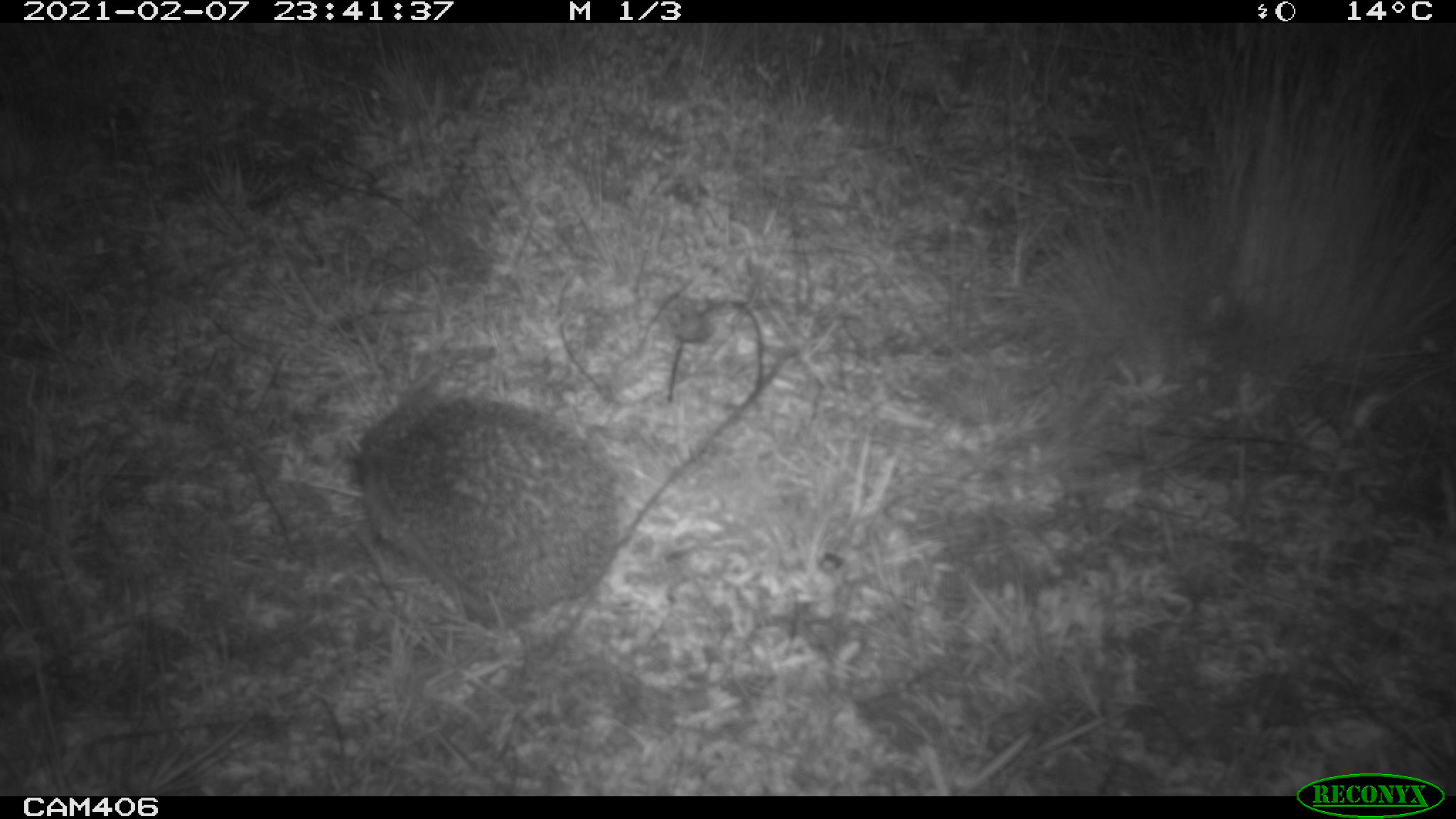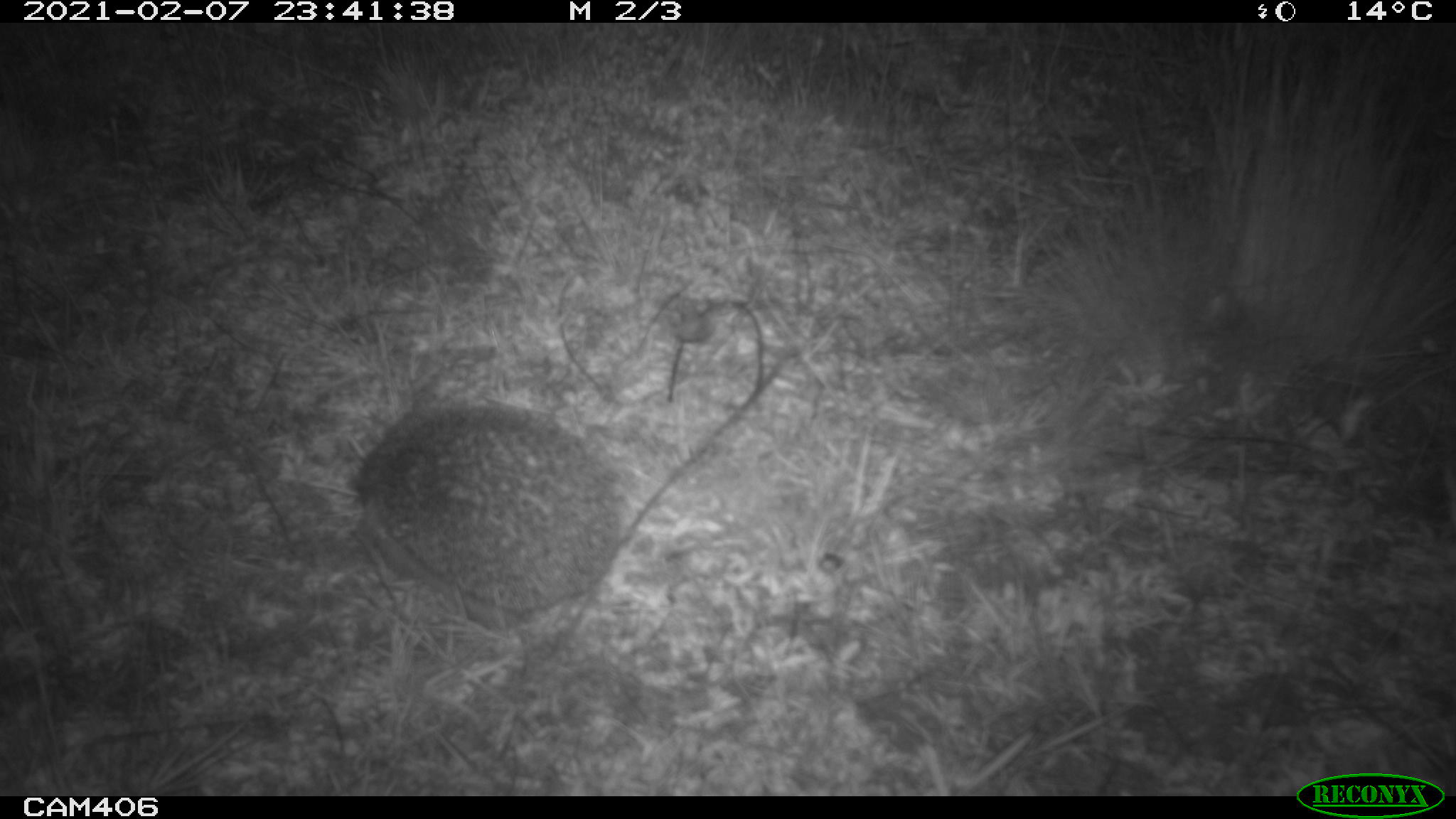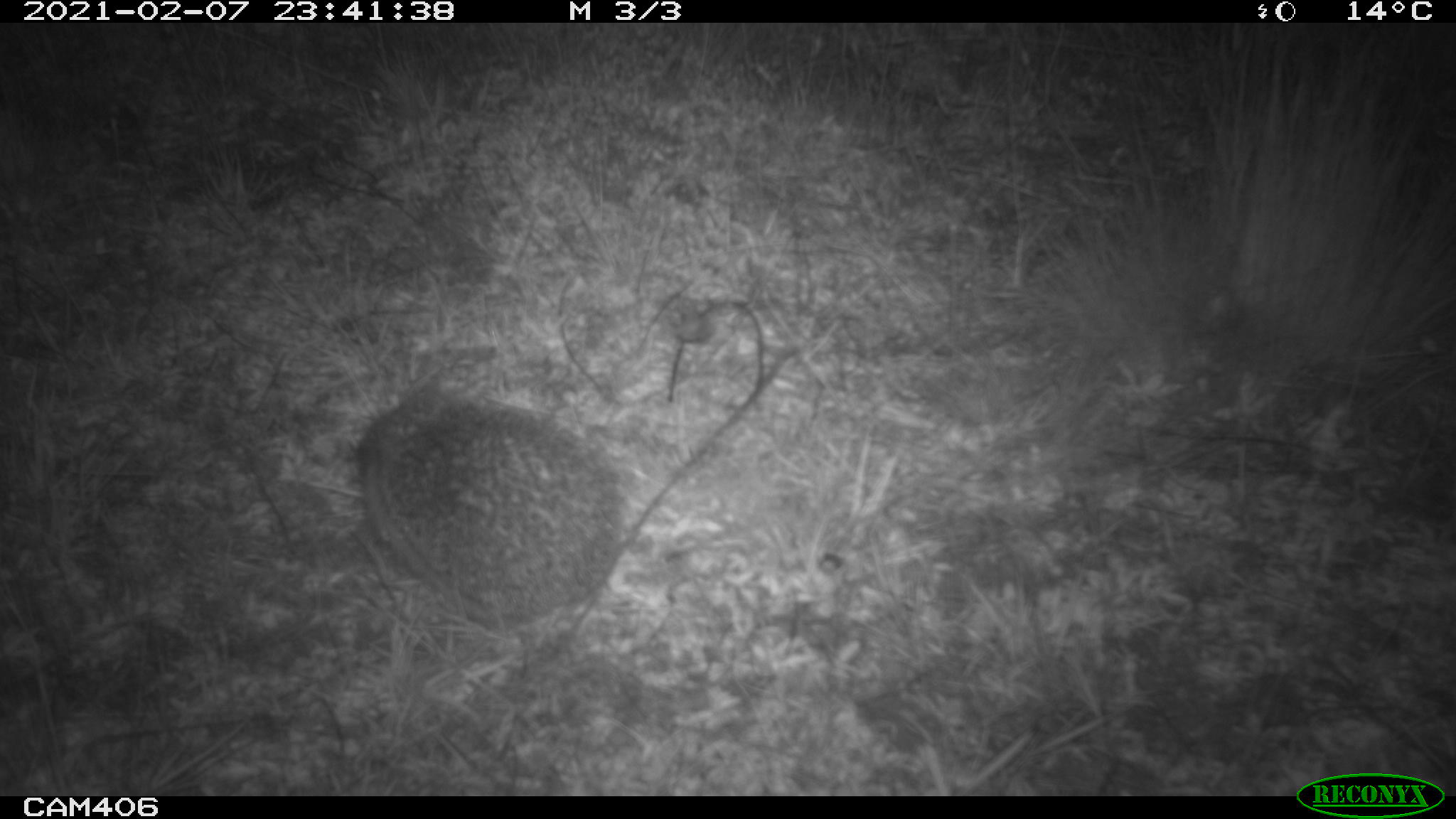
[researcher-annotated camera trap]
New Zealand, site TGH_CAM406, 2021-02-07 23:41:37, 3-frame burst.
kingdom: Animalia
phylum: Chordata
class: Mammalia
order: Eulipotyphla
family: Erinaceidae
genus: Erinaceus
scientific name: Erinaceus europaeus europaeus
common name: european hedgehog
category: hedgehog